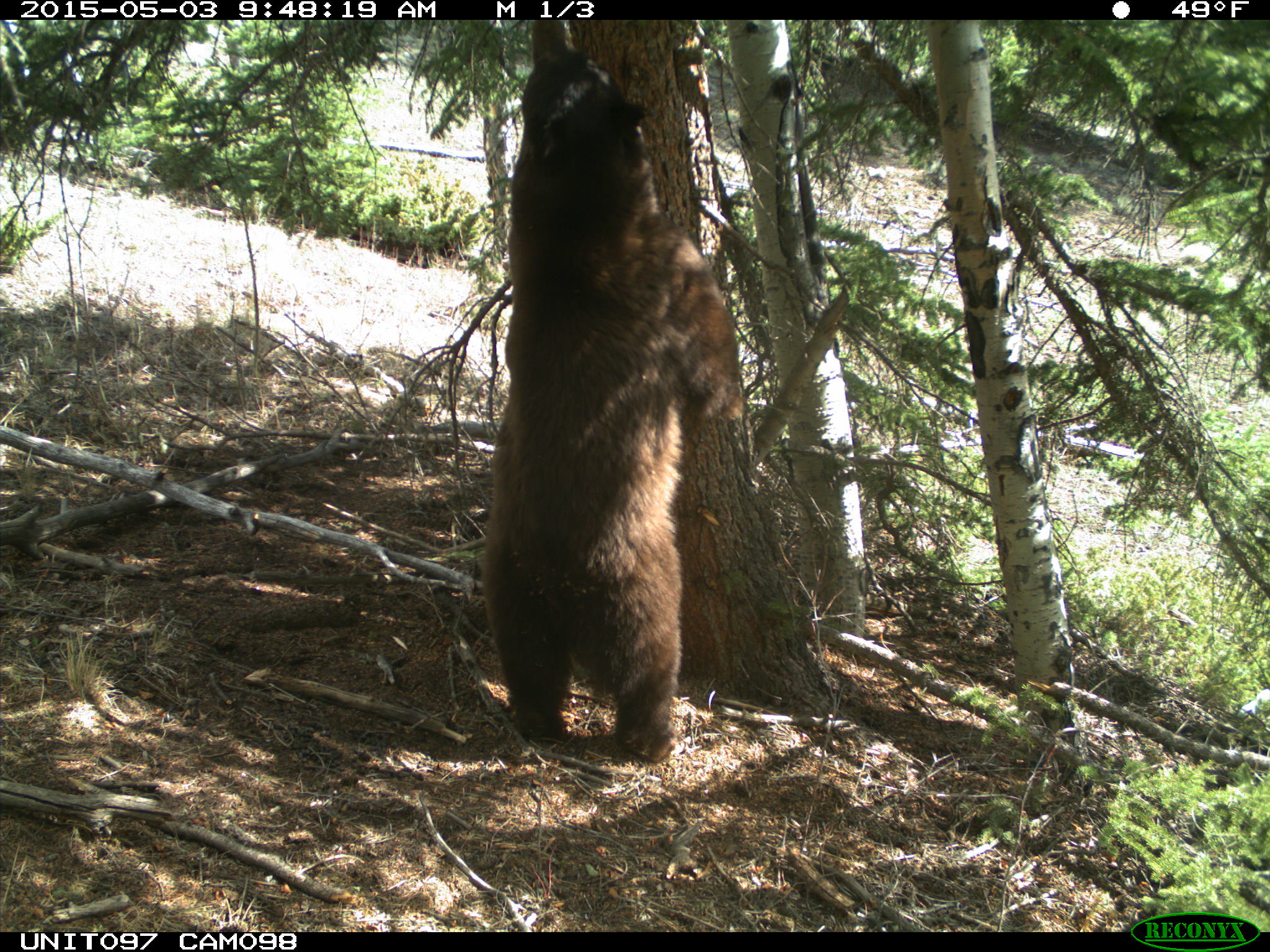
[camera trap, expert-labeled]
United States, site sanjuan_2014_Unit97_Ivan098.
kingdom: Animalia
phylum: Chordata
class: Mammalia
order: Carnivora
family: Ursidae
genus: Ursus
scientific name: Ursus americanus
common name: american black bear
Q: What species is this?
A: Ursus americanus (american black bear).